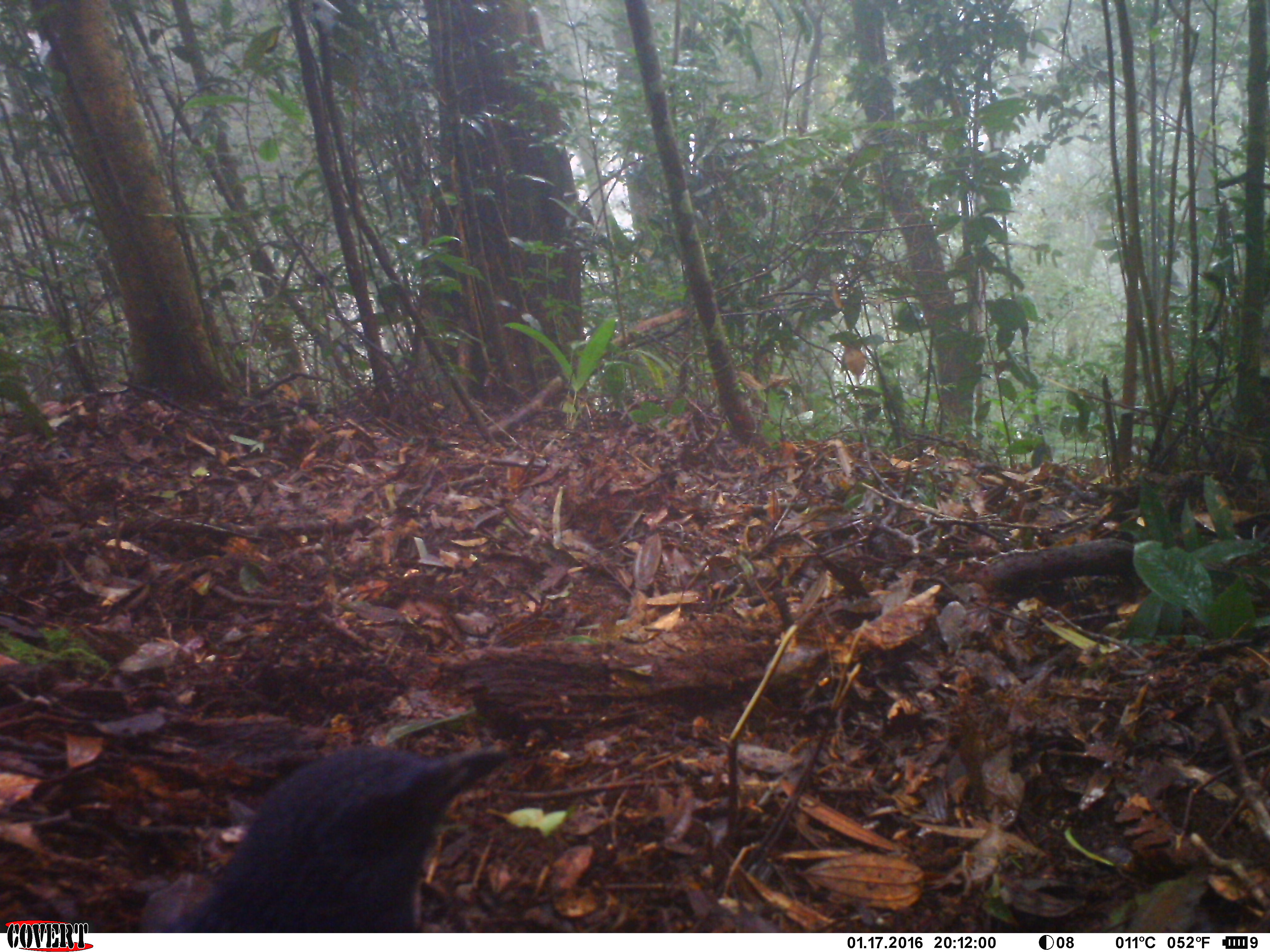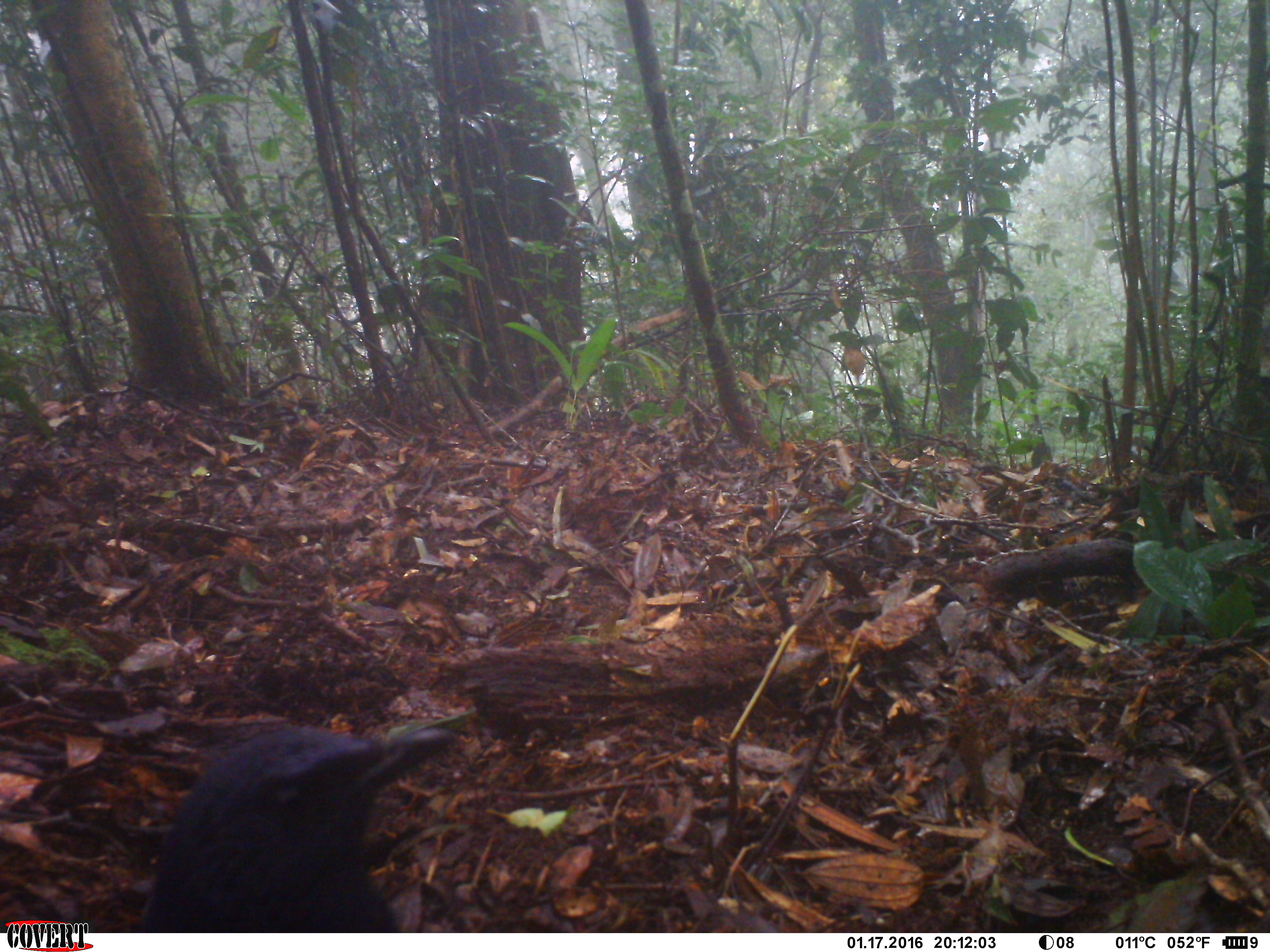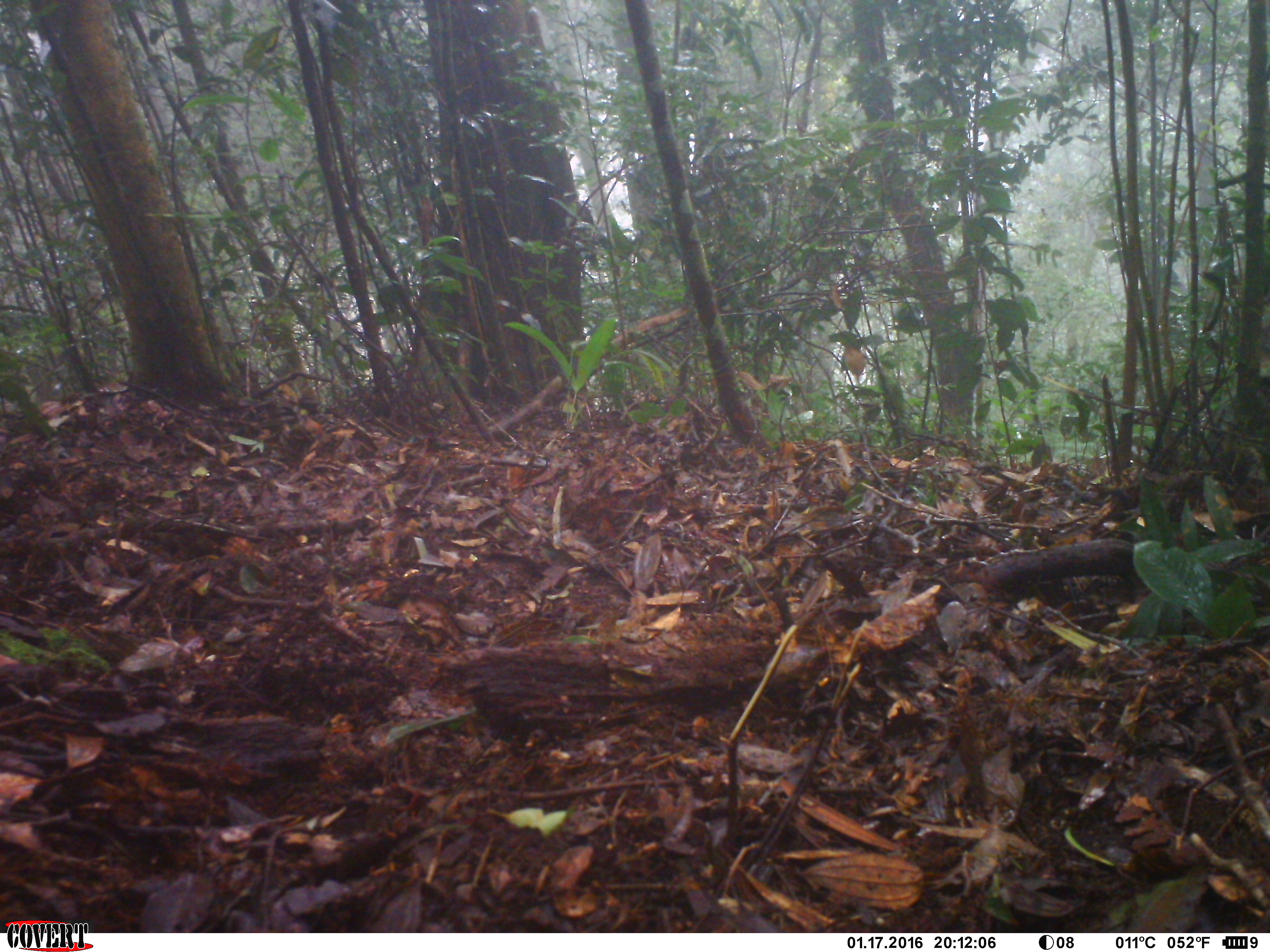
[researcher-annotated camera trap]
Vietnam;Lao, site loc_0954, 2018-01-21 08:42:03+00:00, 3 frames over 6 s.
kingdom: Animalia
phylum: Chordata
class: Aves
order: Passeriformes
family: Muscicapidae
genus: Myophonus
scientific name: Myophonus caeruleus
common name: blue whistling thrush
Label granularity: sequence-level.